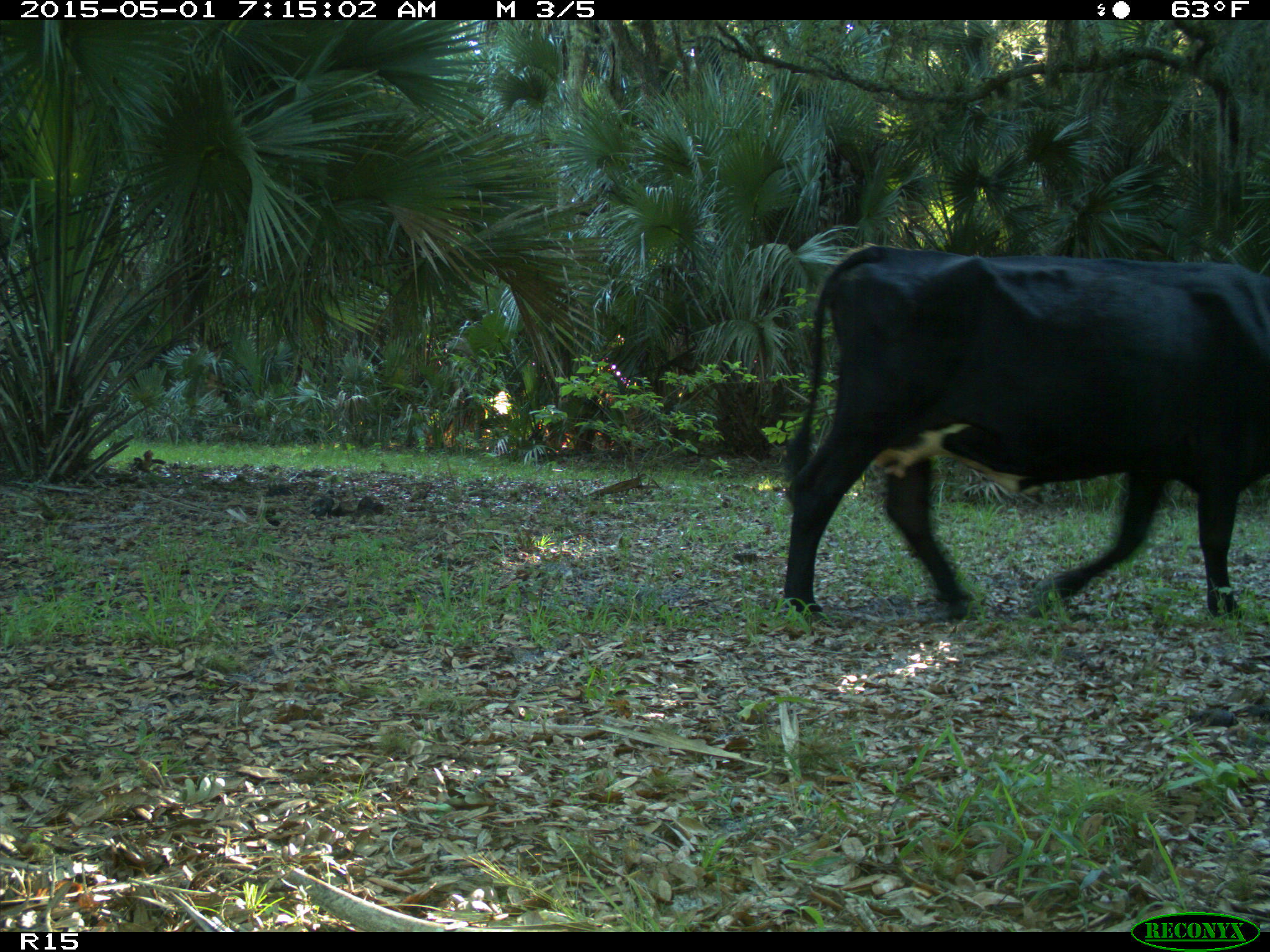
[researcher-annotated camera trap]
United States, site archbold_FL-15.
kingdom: Animalia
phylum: Chordata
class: Mammalia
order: Artiodactyla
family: Bovidae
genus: Bos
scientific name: Bos taurus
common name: domestic cow